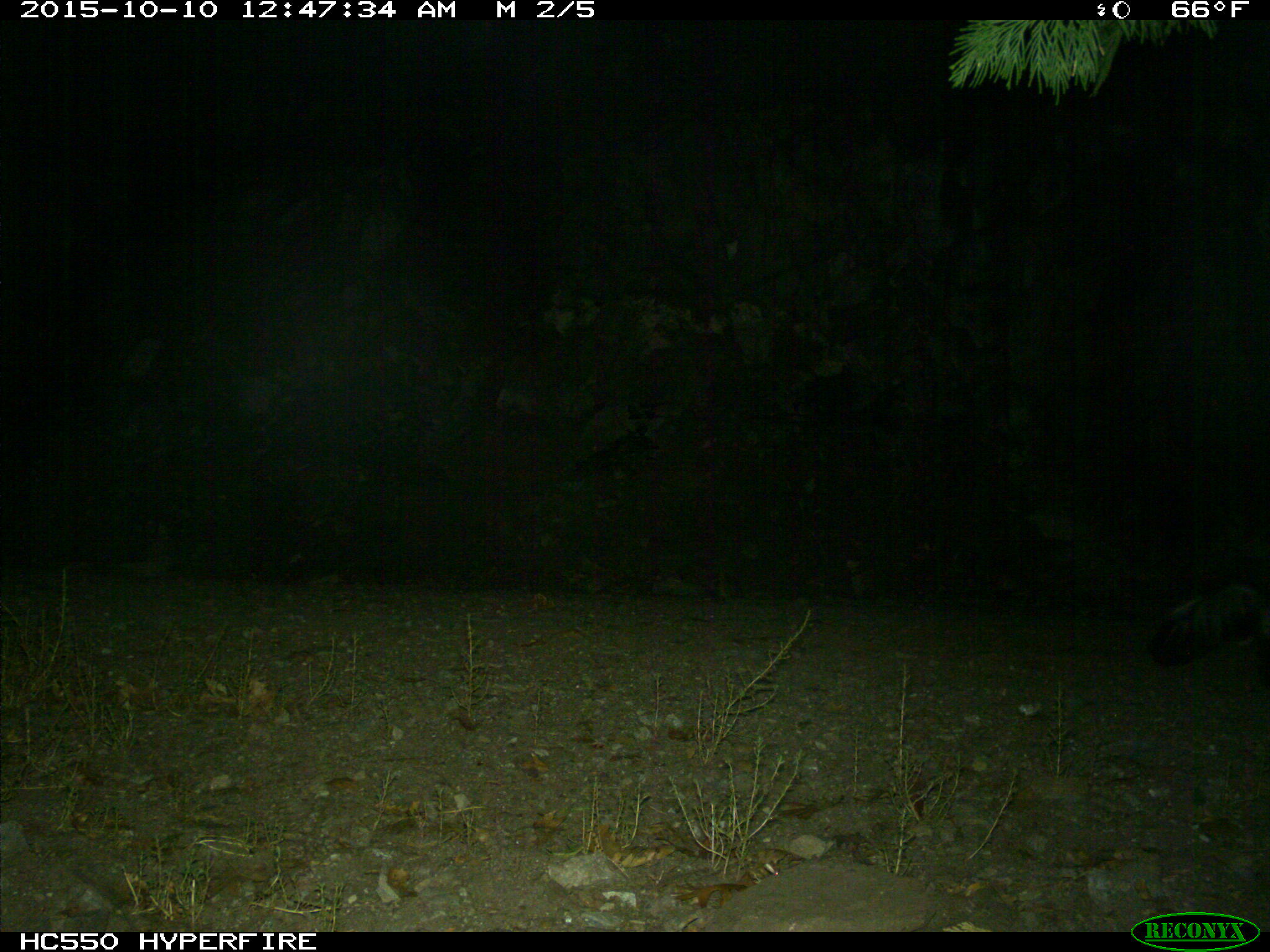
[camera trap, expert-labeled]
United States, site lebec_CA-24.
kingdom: Animalia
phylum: Chordata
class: Mammalia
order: Carnivora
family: Mephitidae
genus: Mephitis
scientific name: Mephitis mephitis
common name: striped skunk